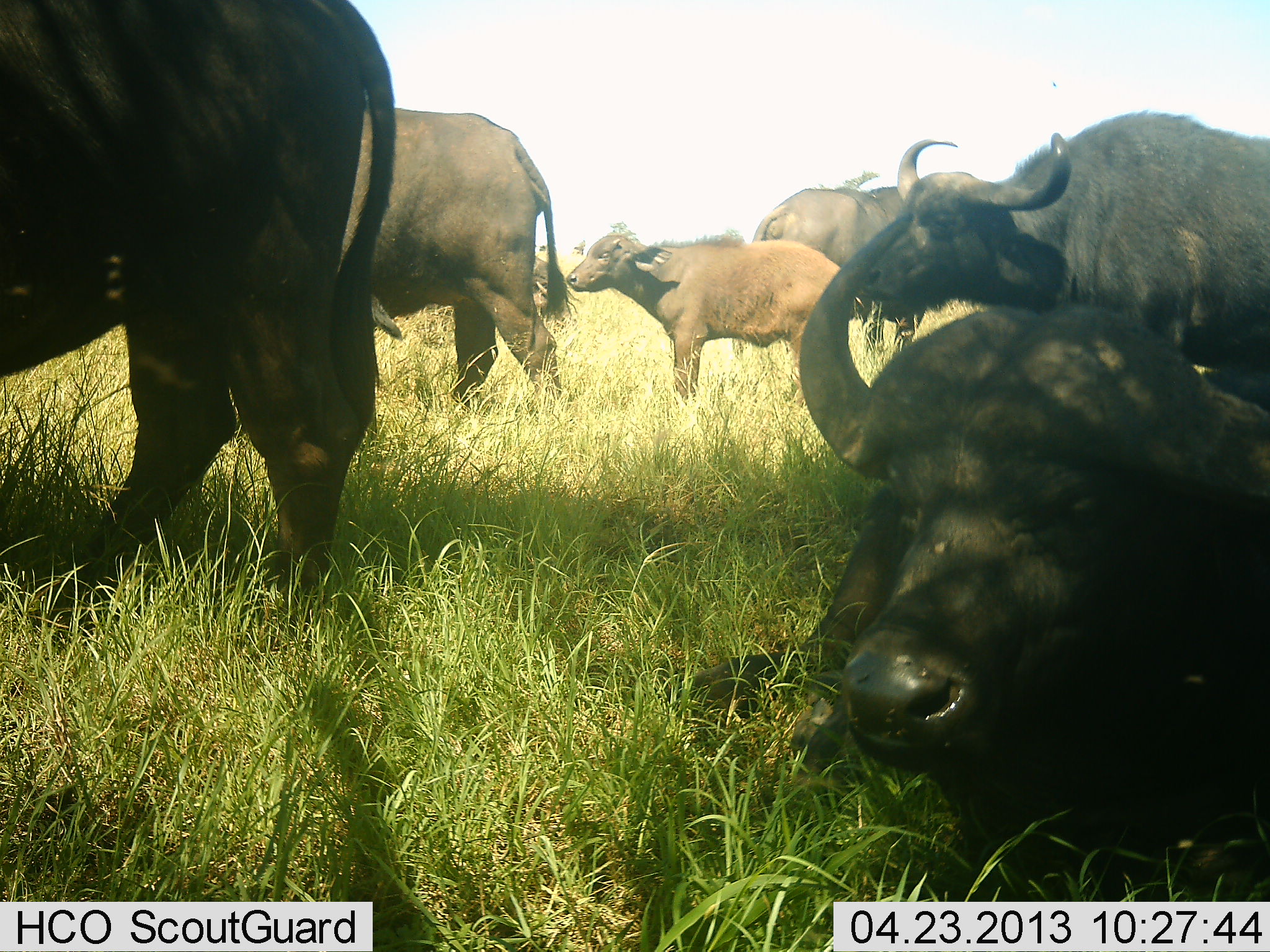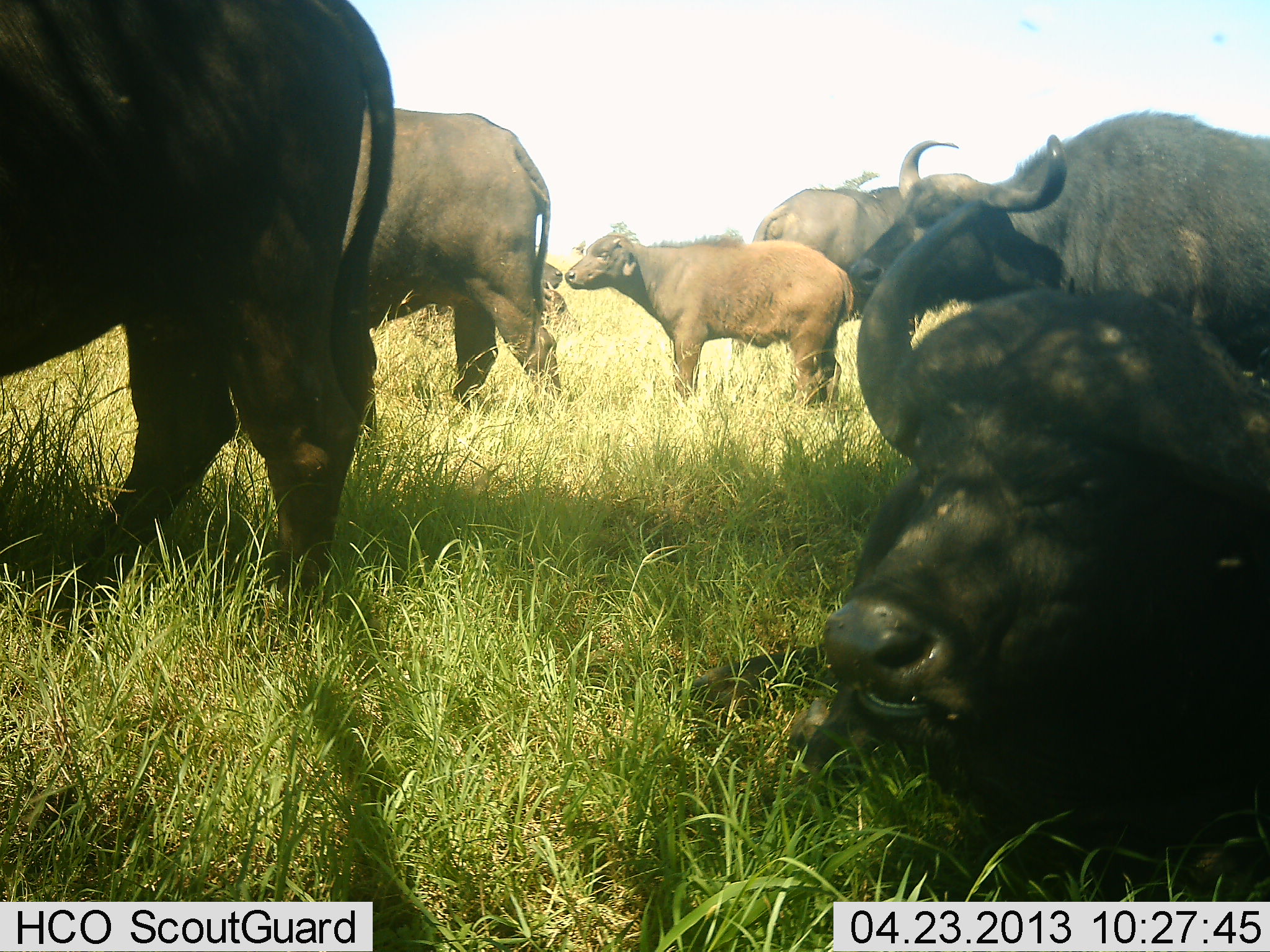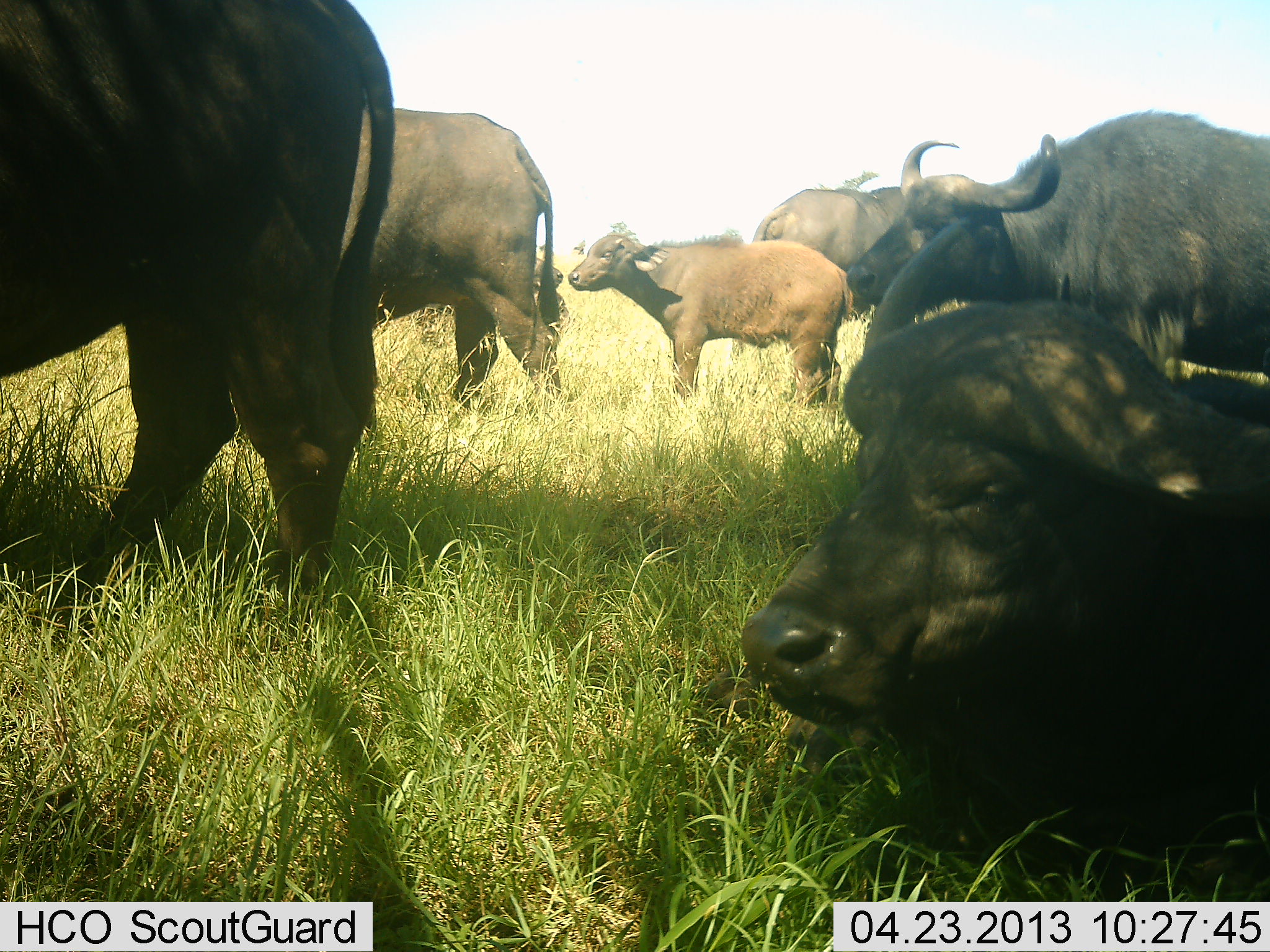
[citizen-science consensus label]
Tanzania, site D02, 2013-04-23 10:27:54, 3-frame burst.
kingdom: Animalia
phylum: Chordata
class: Mammalia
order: Artiodactyla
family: Bovidae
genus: Syncerus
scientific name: Syncerus caffer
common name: cape buffalo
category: buffalo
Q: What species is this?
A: Buffalo (cape buffalo) (Syncerus caffer).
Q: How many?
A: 7.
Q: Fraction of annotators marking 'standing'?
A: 80%.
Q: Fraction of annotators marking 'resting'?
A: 90%.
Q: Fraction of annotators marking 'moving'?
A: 0%.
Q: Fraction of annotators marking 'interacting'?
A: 0%.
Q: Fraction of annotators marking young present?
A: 80%.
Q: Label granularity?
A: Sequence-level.